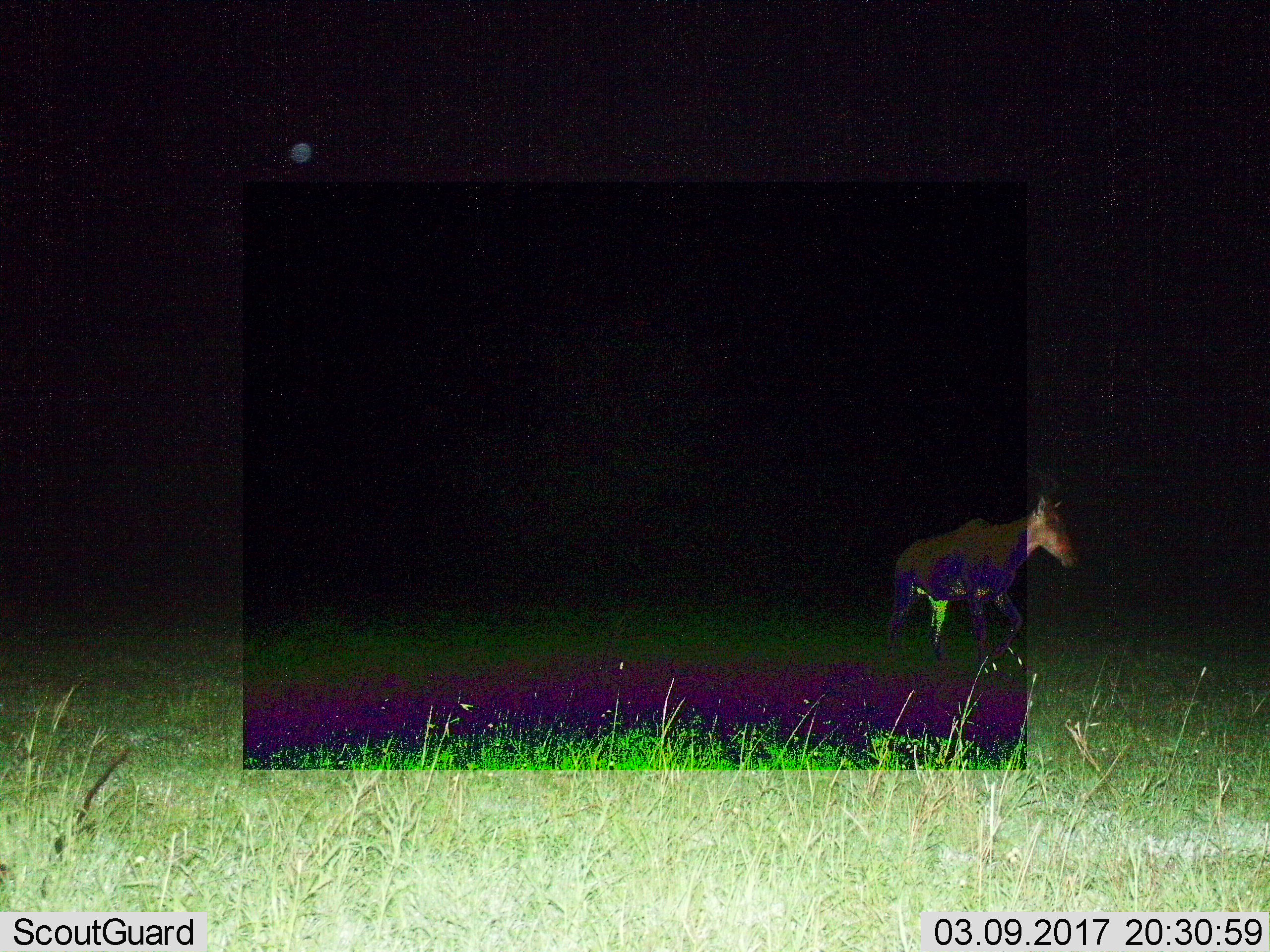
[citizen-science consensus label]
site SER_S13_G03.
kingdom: Animalia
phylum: Chordata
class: Mammalia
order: Artiodactyla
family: Bovidae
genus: Alcelaphus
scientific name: Alcelaphus buselaphus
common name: hartebeest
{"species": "hartebeest (Alcelaphus buselaphus)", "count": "1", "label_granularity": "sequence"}